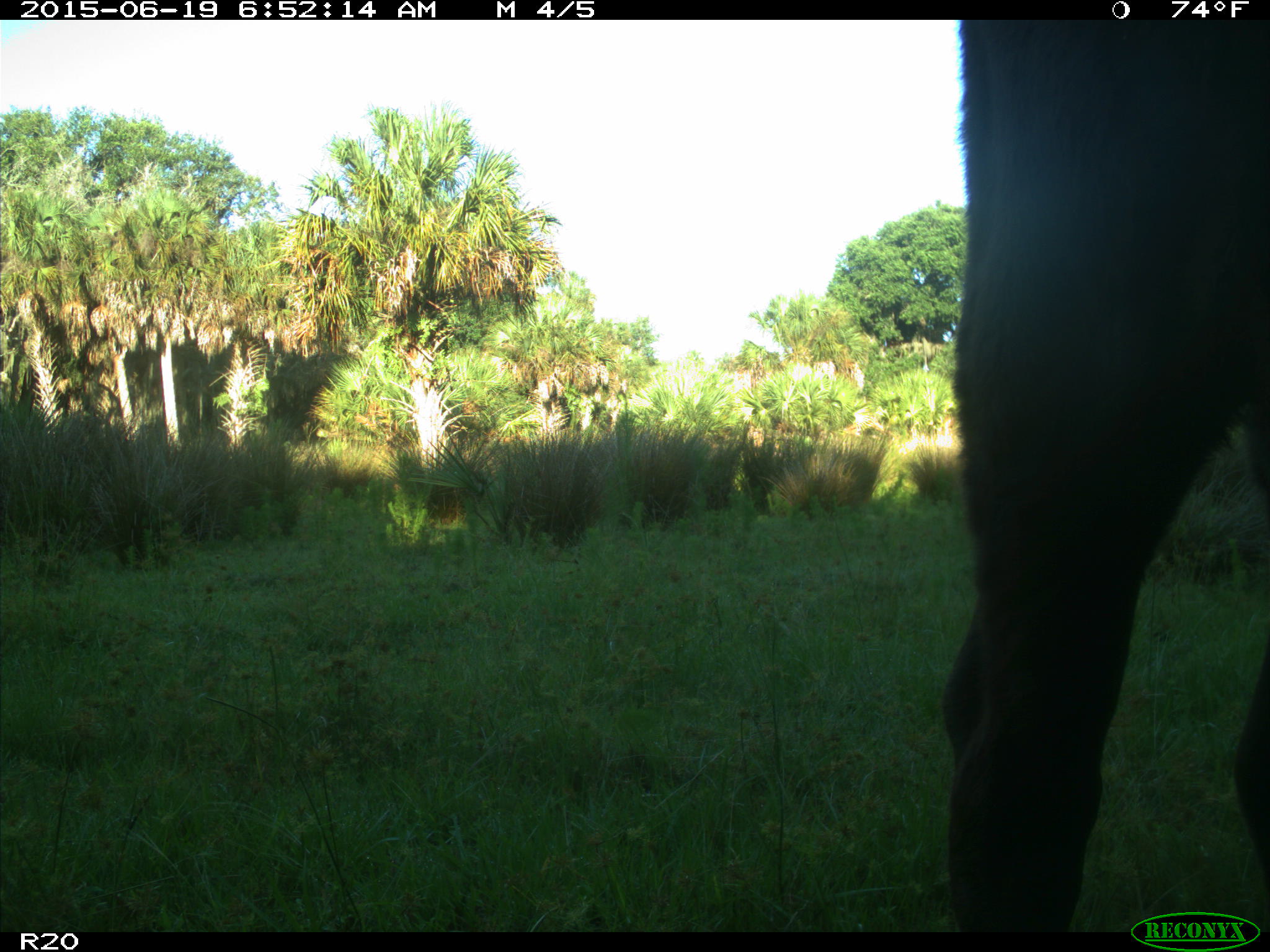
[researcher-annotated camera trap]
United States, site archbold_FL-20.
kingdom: Animalia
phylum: Chordata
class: Mammalia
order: Artiodactyla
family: Bovidae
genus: Bos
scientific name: Bos taurus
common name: domestic cow